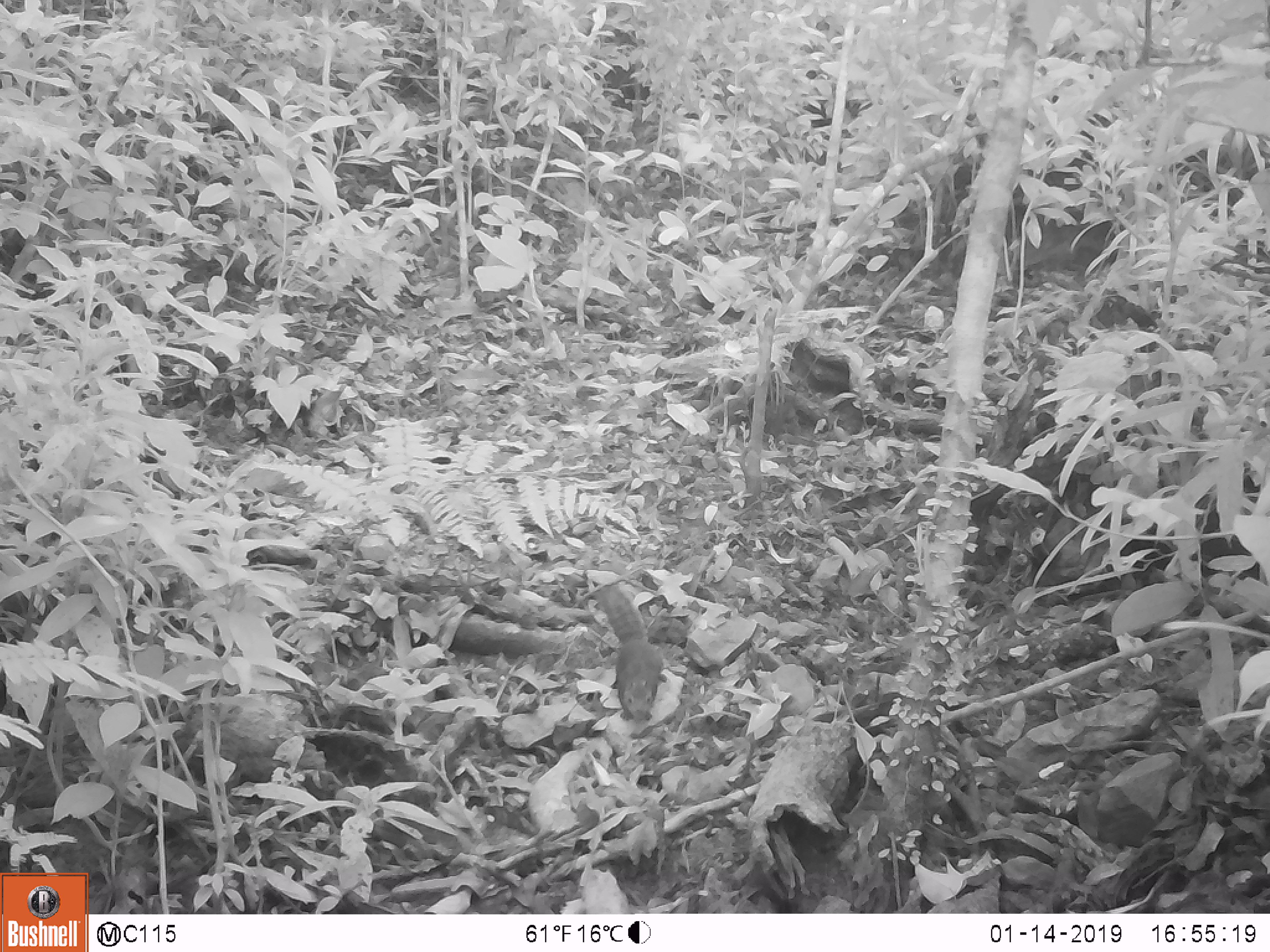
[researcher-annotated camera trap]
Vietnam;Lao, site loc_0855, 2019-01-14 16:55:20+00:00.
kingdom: Animalia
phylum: Chordata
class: Mammalia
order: Rodentia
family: Sciuridae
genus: Dremomys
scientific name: Dremomys rufigenis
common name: red-cheeked squirrel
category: red cheeked squirrel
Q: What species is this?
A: Red cheeked squirrel (red-cheeked squirrel) (Dremomys rufigenis).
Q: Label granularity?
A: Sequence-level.